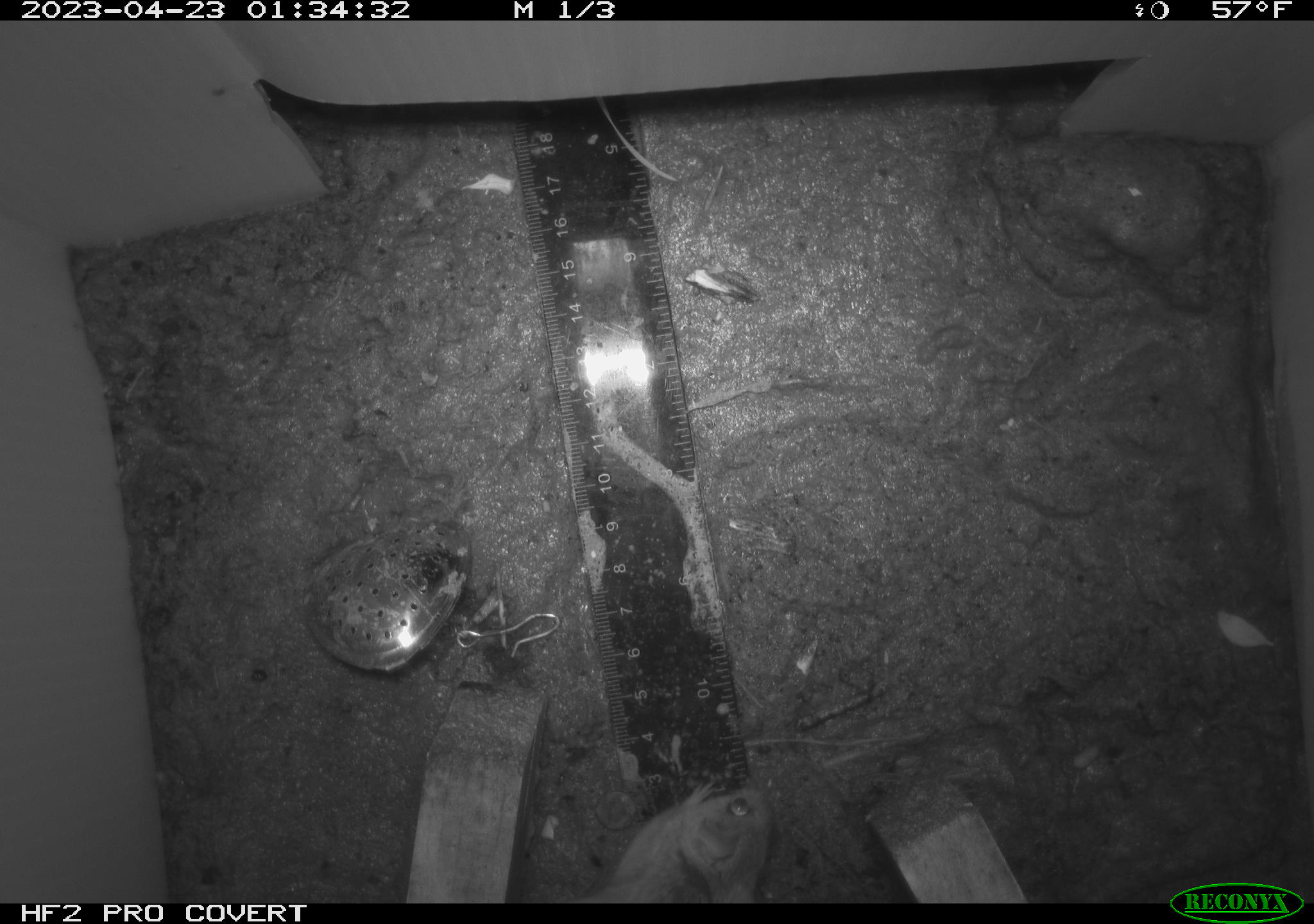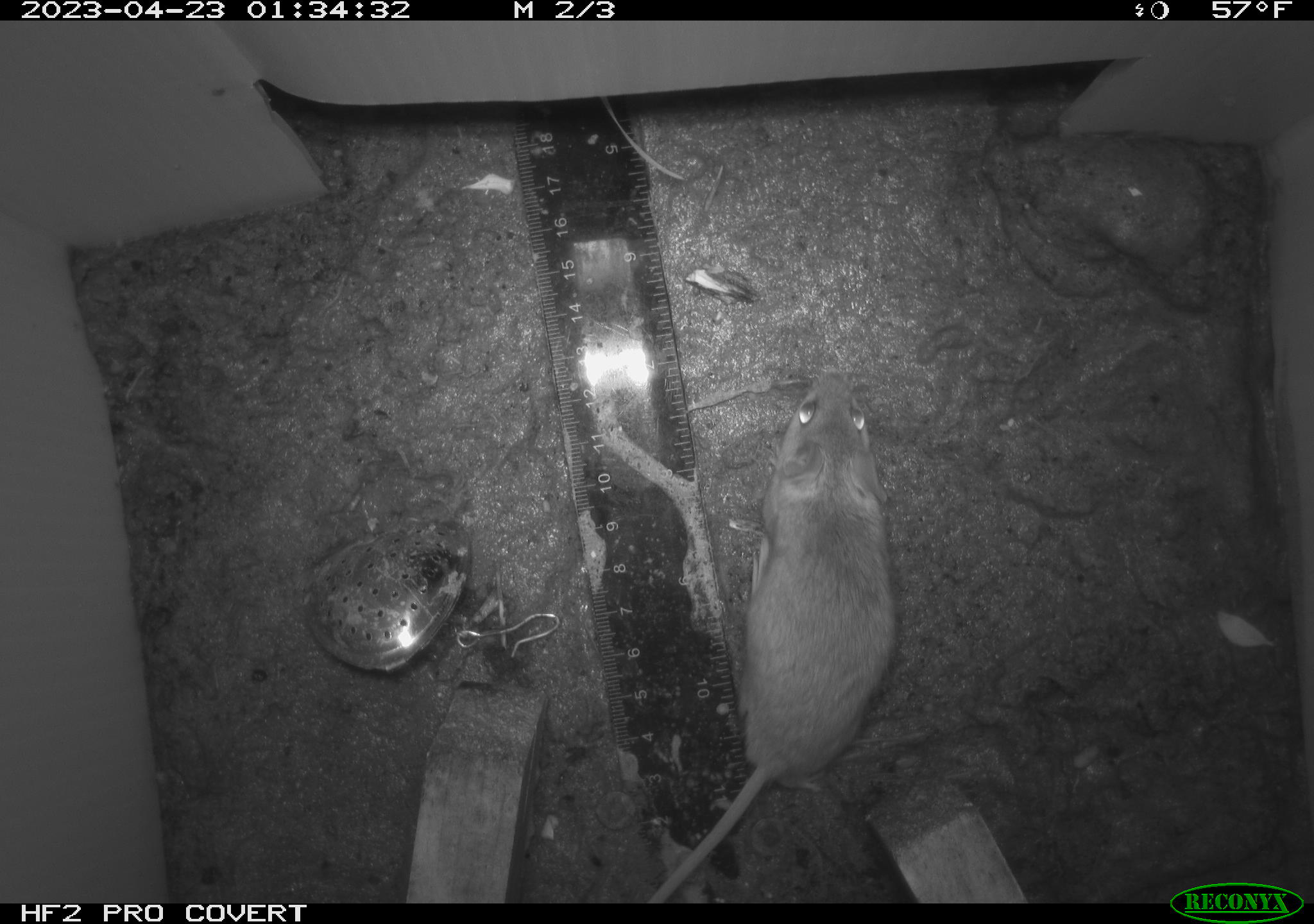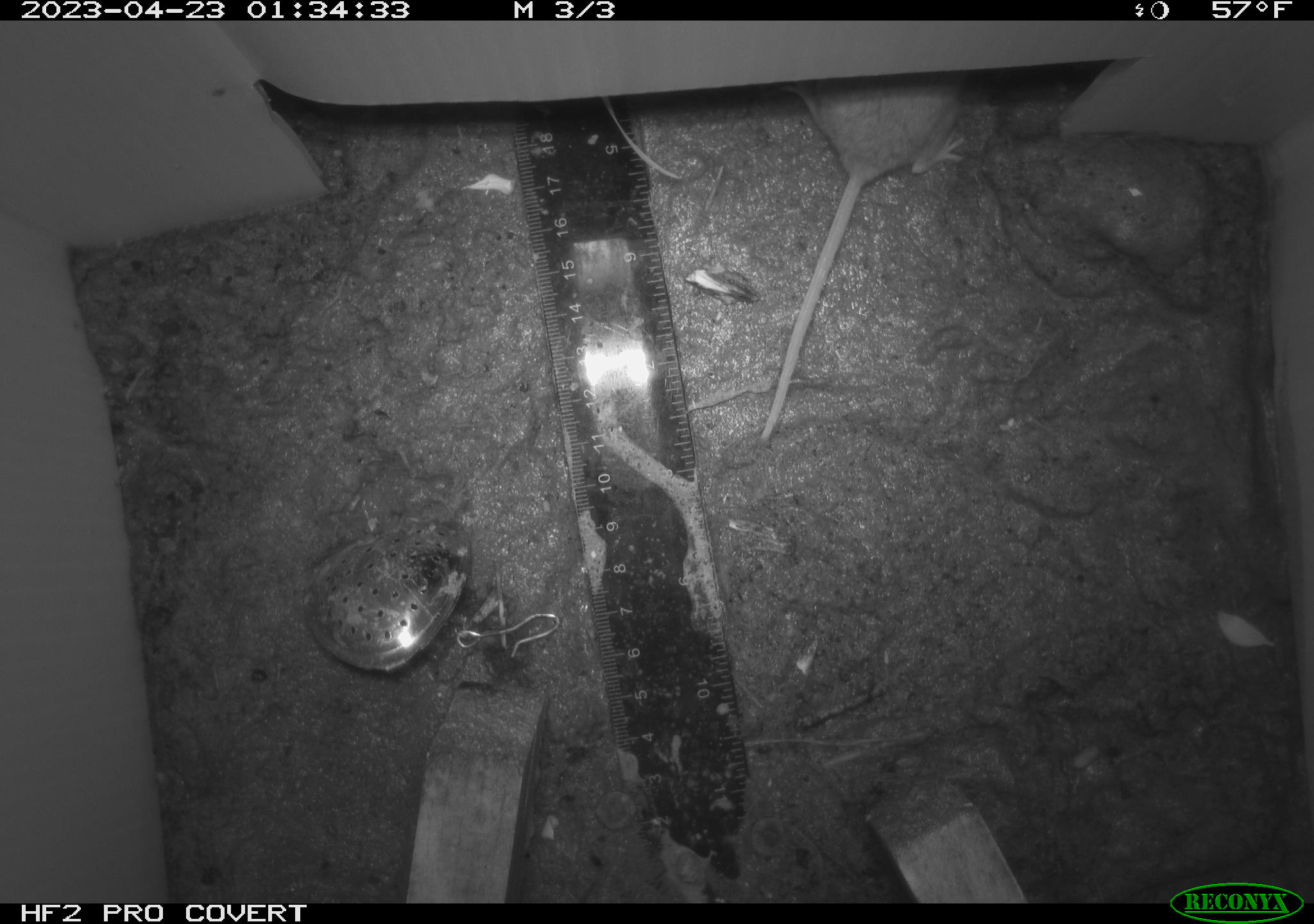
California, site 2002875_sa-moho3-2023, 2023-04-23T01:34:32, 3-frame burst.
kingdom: Animalia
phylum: Chordata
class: Mammalia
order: Rodentia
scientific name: Rodentia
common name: mouse species